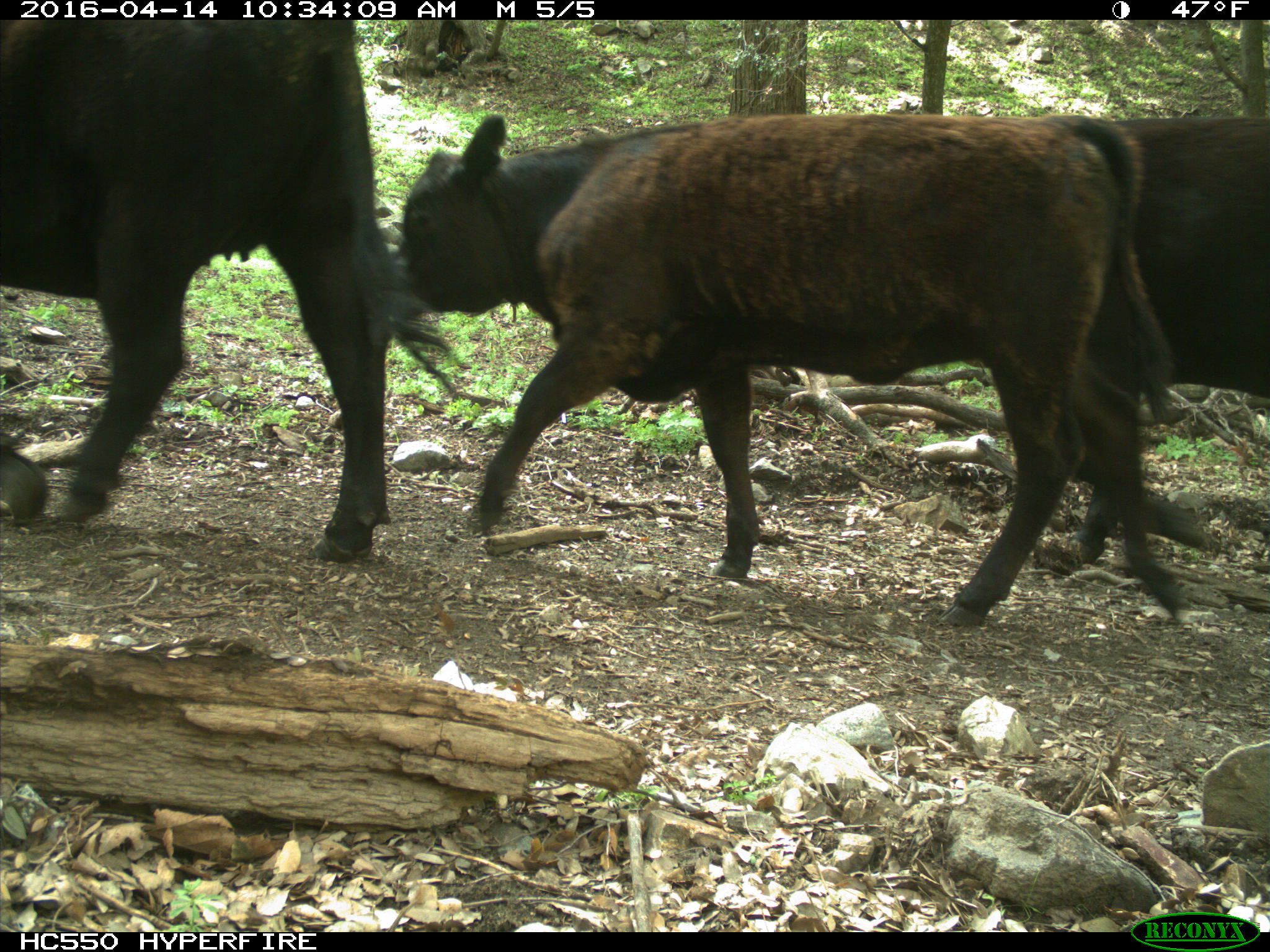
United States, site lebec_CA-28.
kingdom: Animalia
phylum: Chordata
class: Mammalia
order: Artiodactyla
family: Bovidae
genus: Bos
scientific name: Bos taurus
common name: domestic cow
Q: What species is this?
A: Bos taurus (domestic cow).